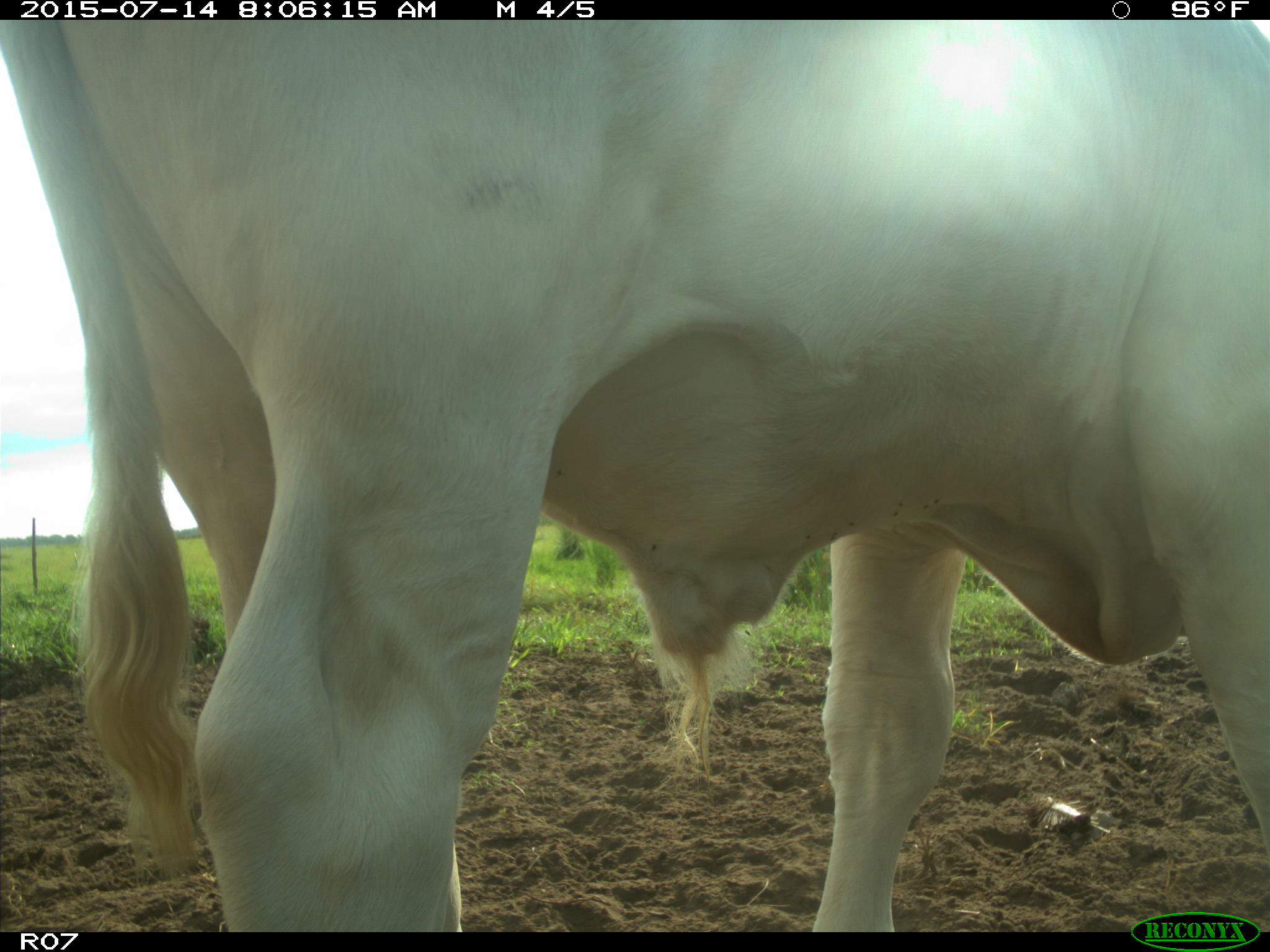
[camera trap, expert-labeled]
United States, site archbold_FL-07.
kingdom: Animalia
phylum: Chordata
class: Mammalia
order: Artiodactyla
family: Bovidae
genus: Bos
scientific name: Bos taurus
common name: domestic cow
Bos taurus (domestic cow).